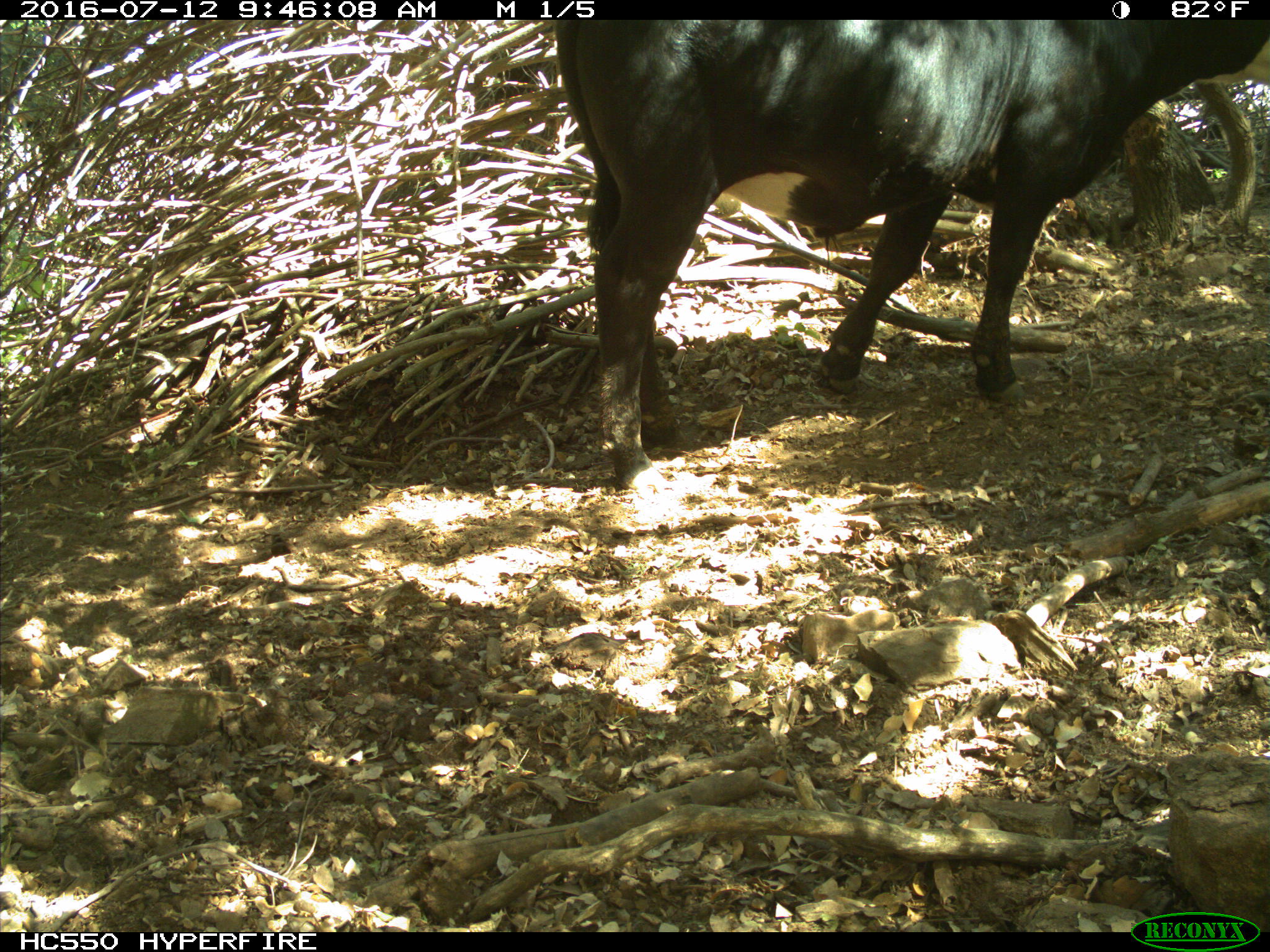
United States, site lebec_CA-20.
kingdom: Animalia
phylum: Chordata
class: Mammalia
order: Artiodactyla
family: Bovidae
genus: Bos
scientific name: Bos taurus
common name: domestic cow